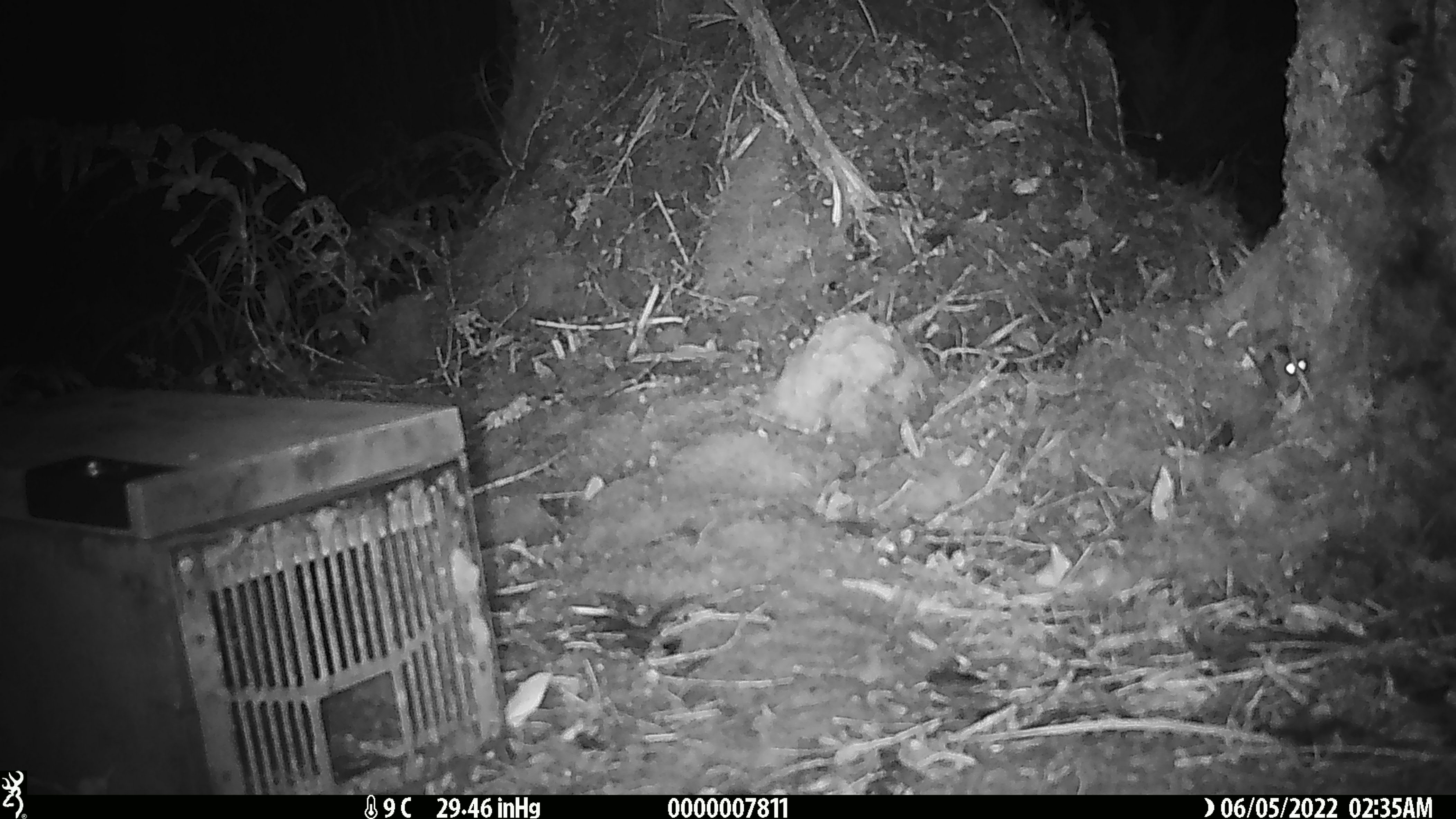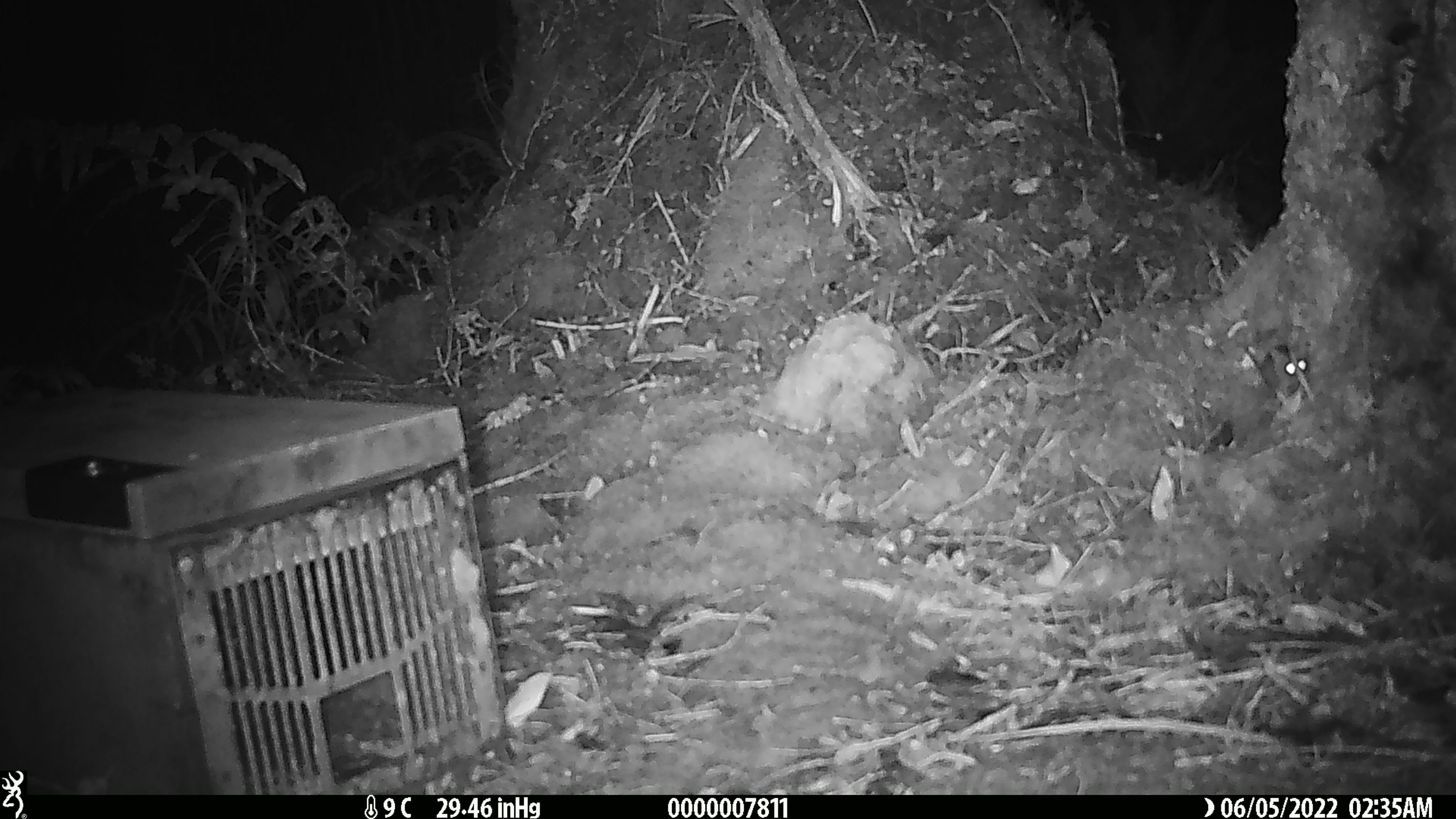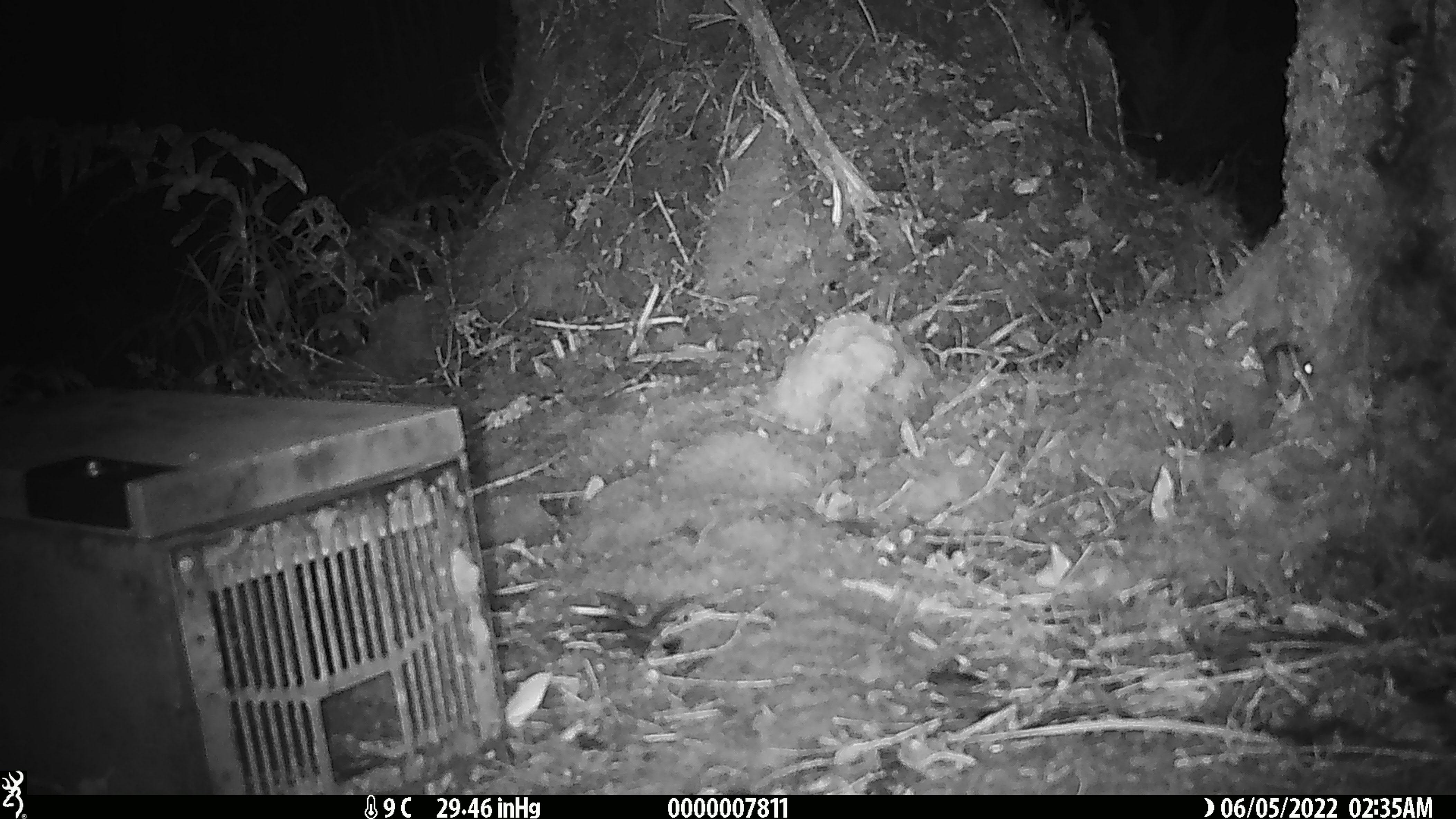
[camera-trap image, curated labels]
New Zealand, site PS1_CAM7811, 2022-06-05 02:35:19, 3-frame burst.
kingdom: Animalia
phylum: Chordata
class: Mammalia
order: Rodentia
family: Muridae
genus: Mus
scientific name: Mus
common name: mouse